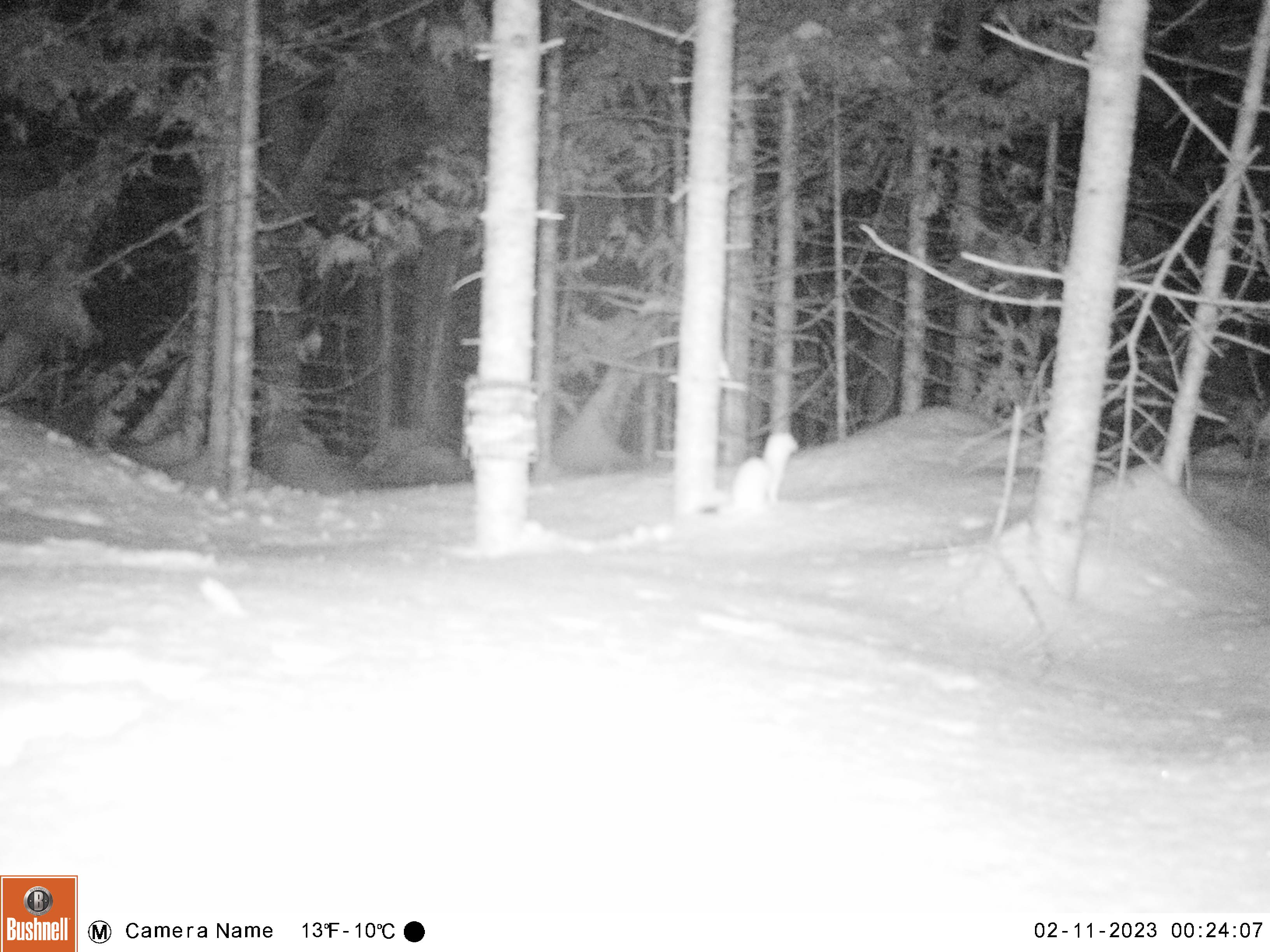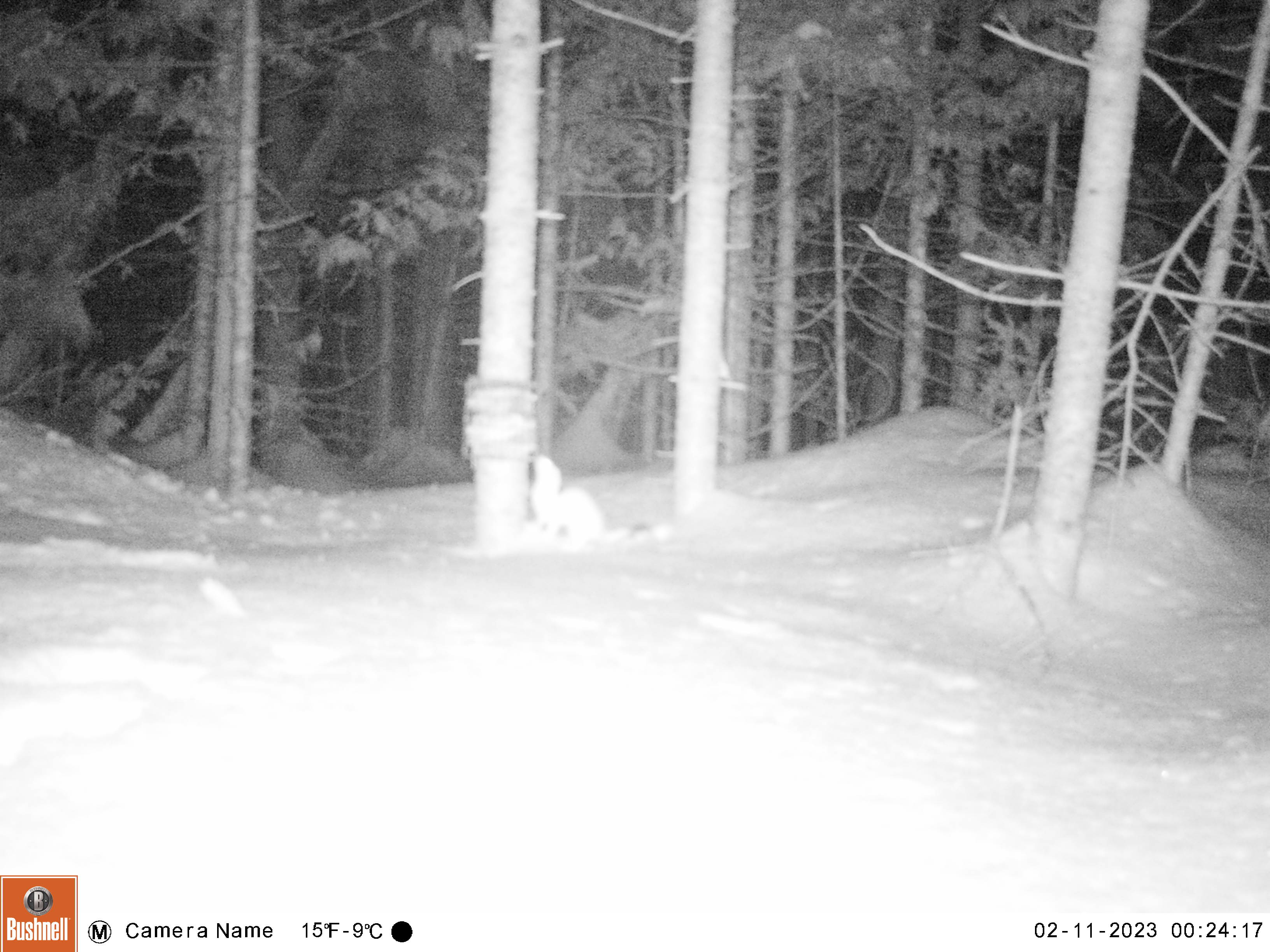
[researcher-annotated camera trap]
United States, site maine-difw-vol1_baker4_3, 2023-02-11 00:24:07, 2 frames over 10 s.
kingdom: Animalia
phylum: Chordata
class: Mammalia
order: Carnivora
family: Mustelidae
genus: Mustela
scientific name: Mustela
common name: weasel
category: weasel sp.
Weasel sp. (weasel) (Mustela).